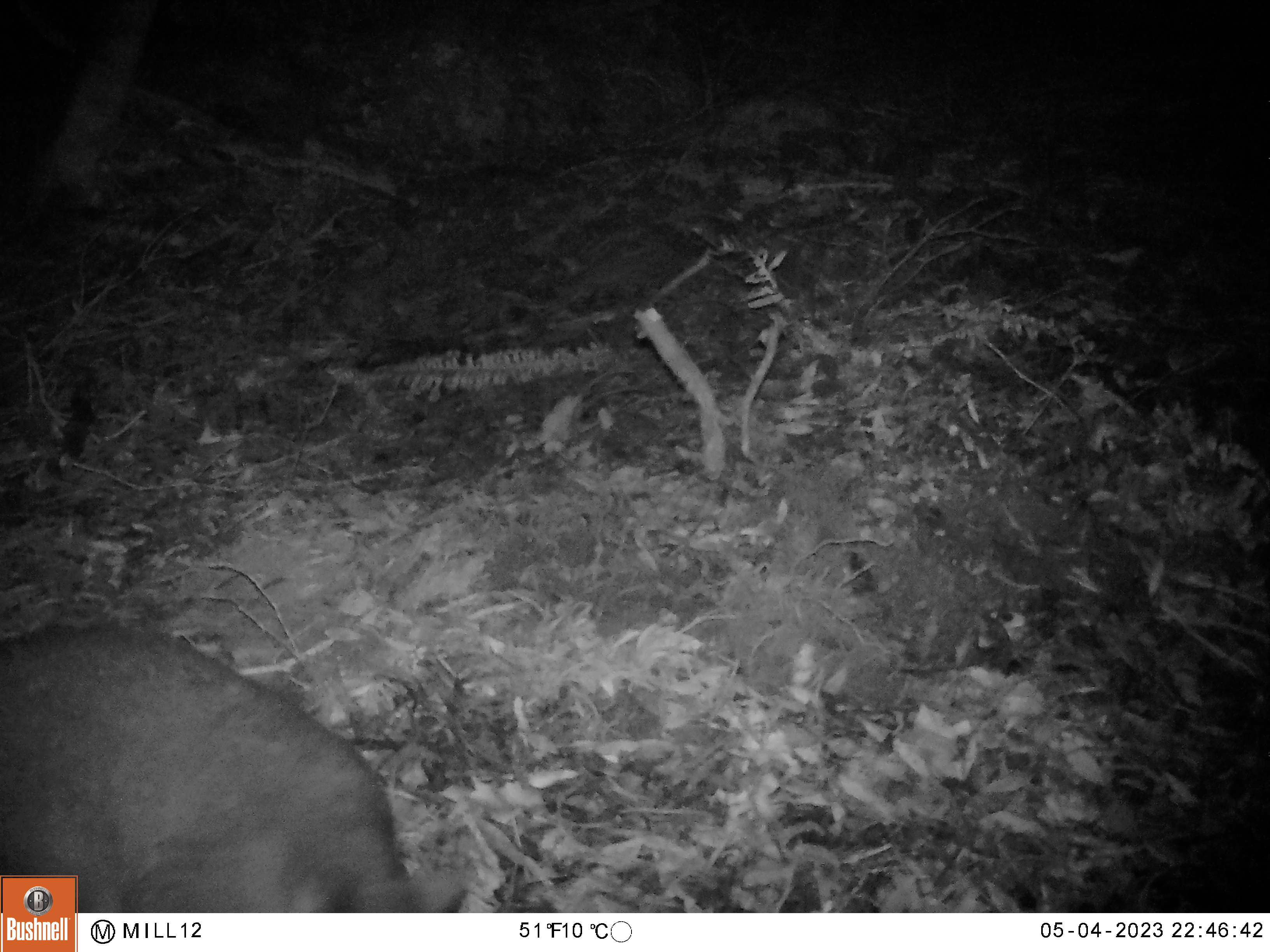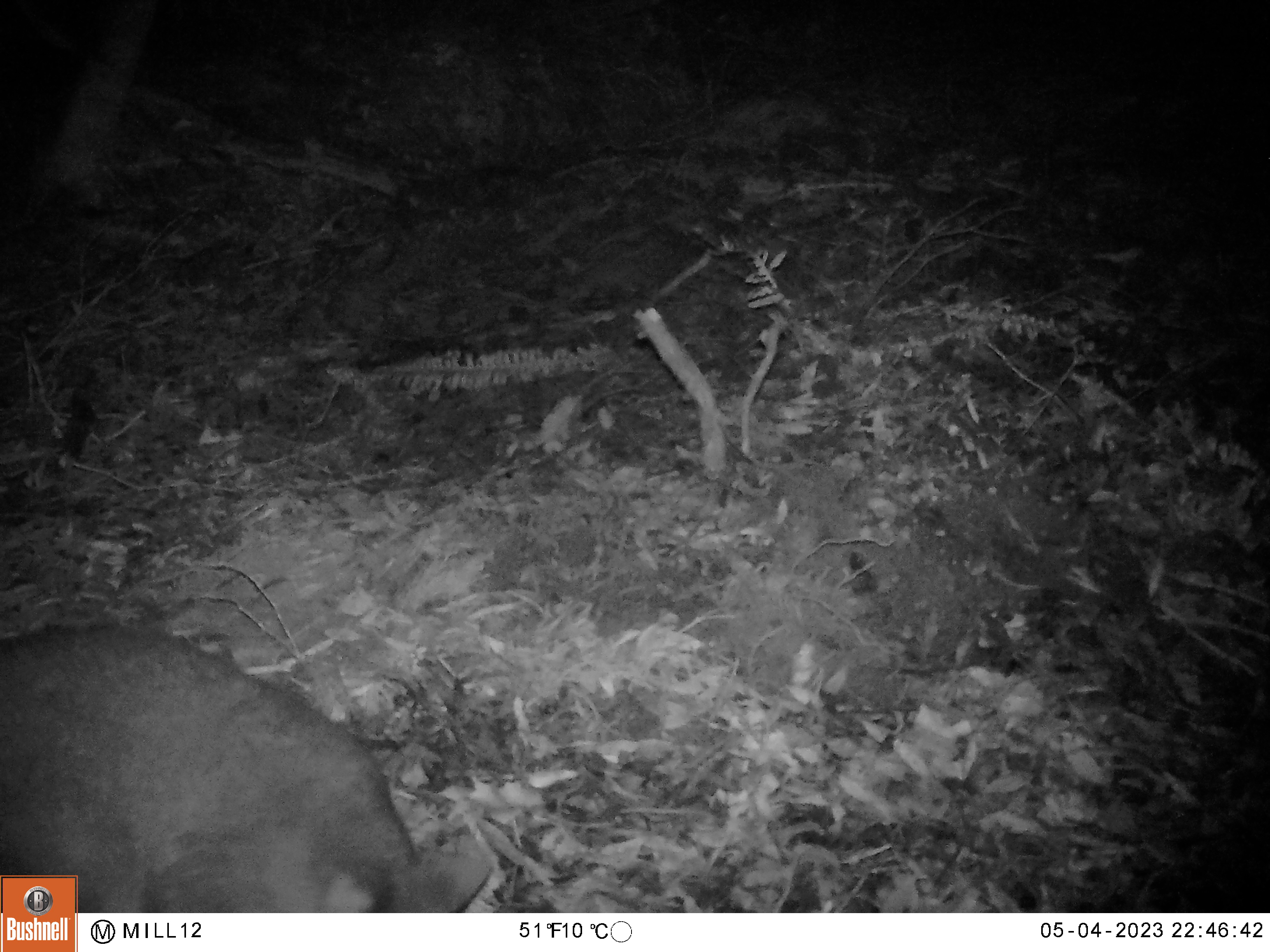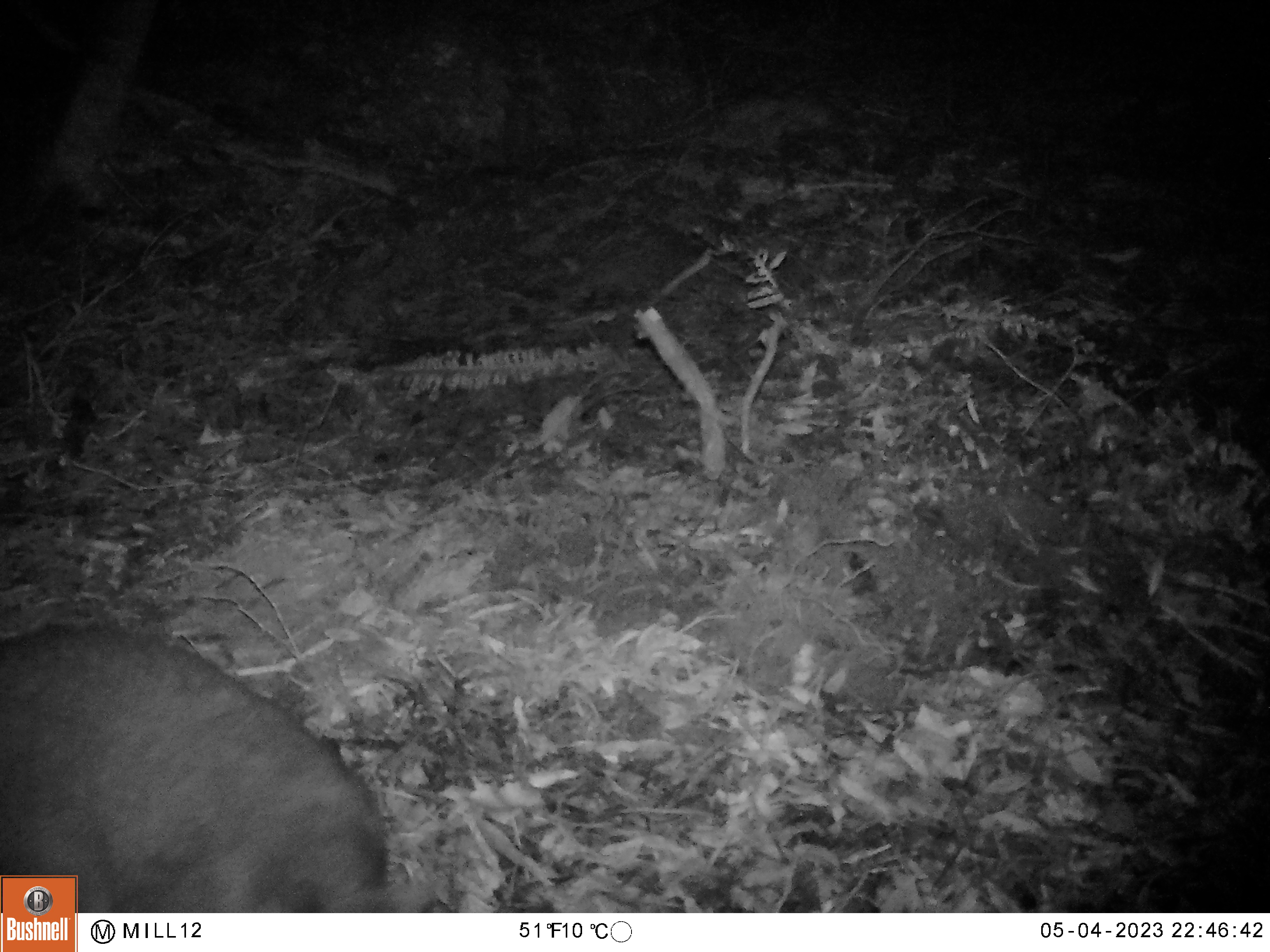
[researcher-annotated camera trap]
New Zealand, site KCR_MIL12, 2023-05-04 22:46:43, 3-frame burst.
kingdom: Animalia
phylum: Chordata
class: Mammalia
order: Diprotodontia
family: Phalangeridae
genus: Trichosurus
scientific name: Trichosurus vulpecula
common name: common brushtail possum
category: possum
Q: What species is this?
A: Possum (common brushtail possum) (Trichosurus vulpecula).